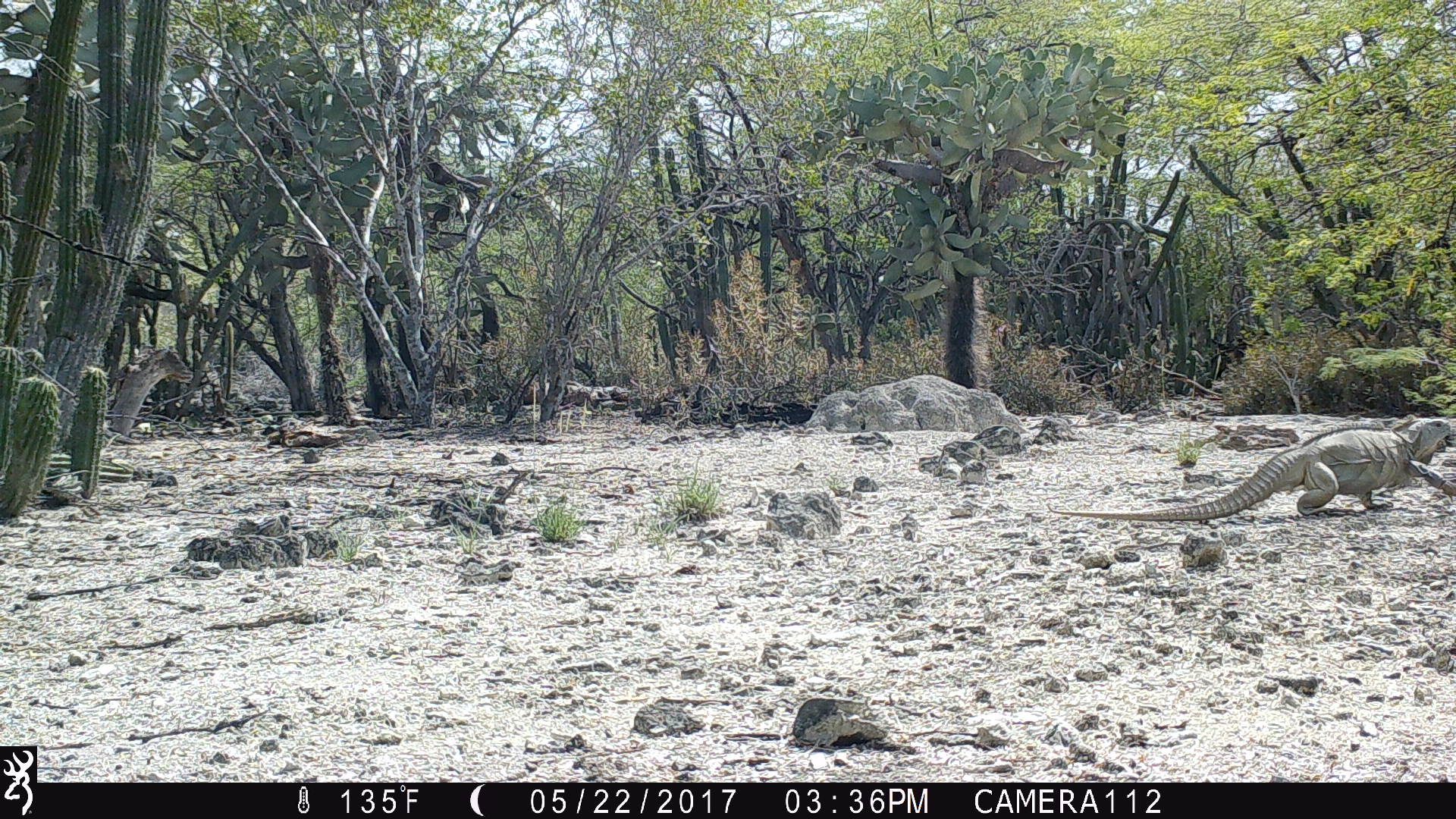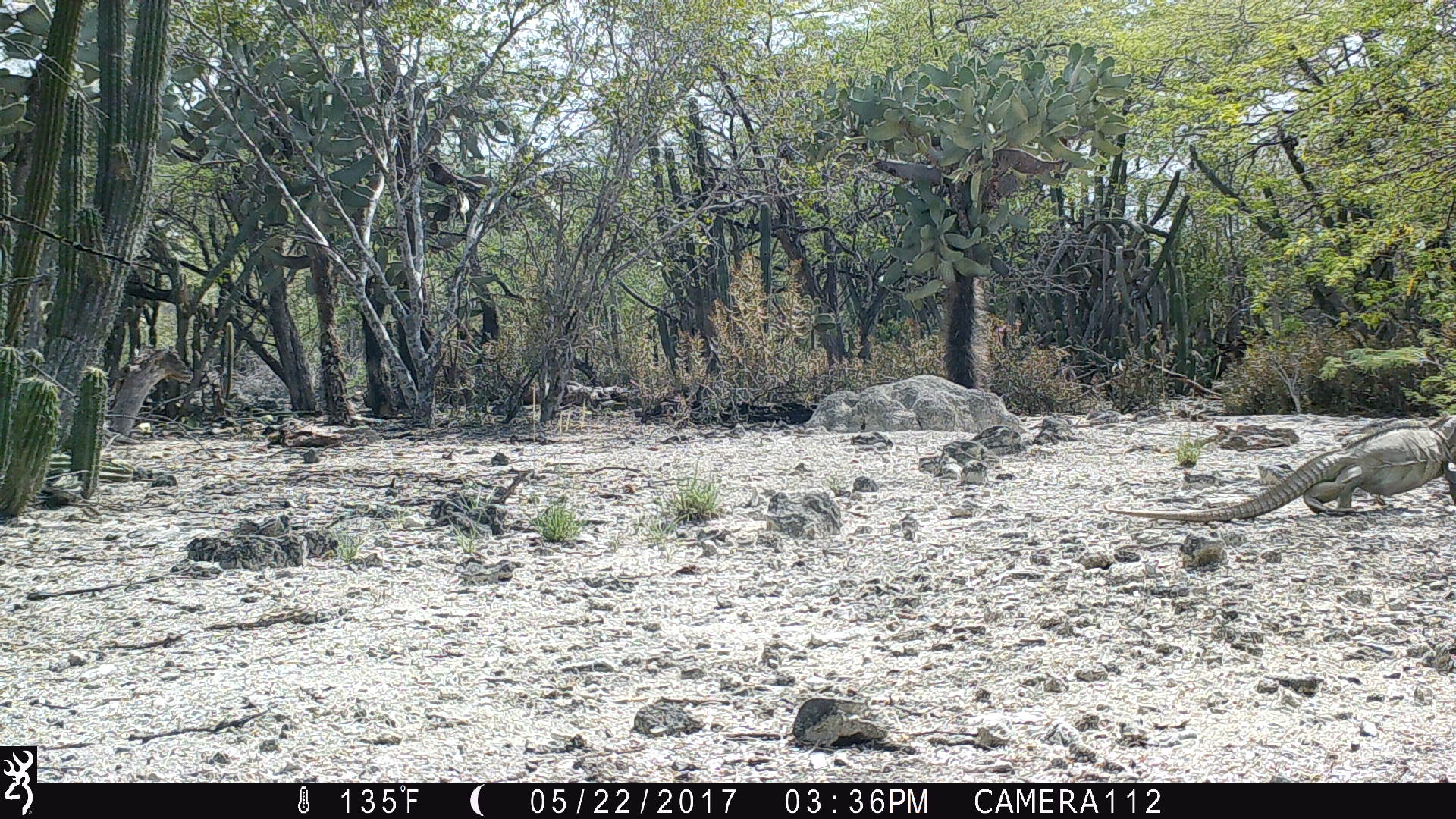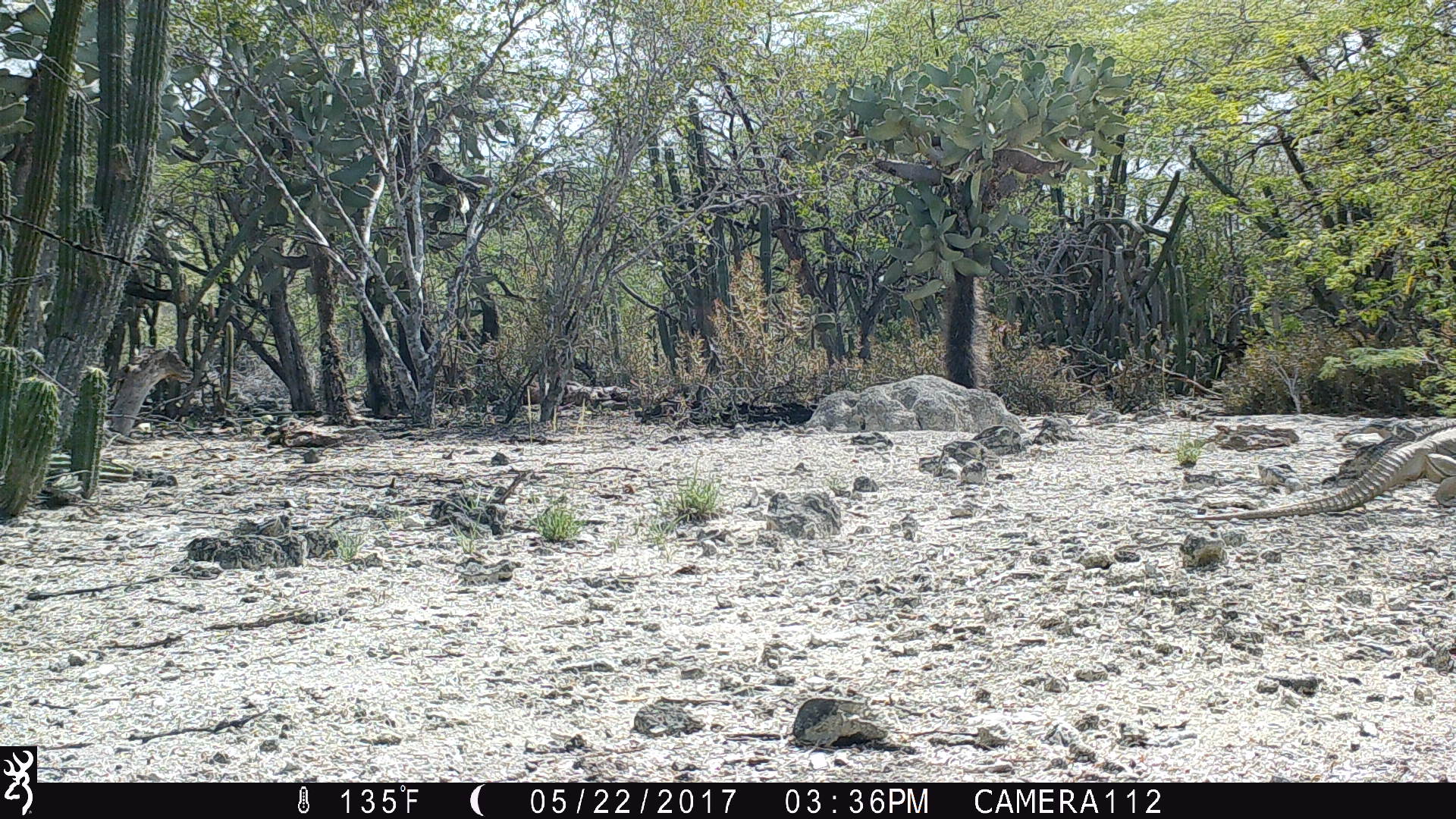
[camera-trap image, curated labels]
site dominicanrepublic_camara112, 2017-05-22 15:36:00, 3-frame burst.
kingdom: Animalia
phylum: Chordata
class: Reptilia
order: Squamata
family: Iguanidae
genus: Iguana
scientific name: Iguana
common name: typical iguanas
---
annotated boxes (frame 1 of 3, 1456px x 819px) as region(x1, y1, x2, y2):
iguana: region(1039, 415, 1451, 522)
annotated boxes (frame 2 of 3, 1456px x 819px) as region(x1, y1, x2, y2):
iguana: region(1103, 410, 1456, 522)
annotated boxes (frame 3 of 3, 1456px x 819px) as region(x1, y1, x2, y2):
iguana: region(1178, 424, 1456, 527)